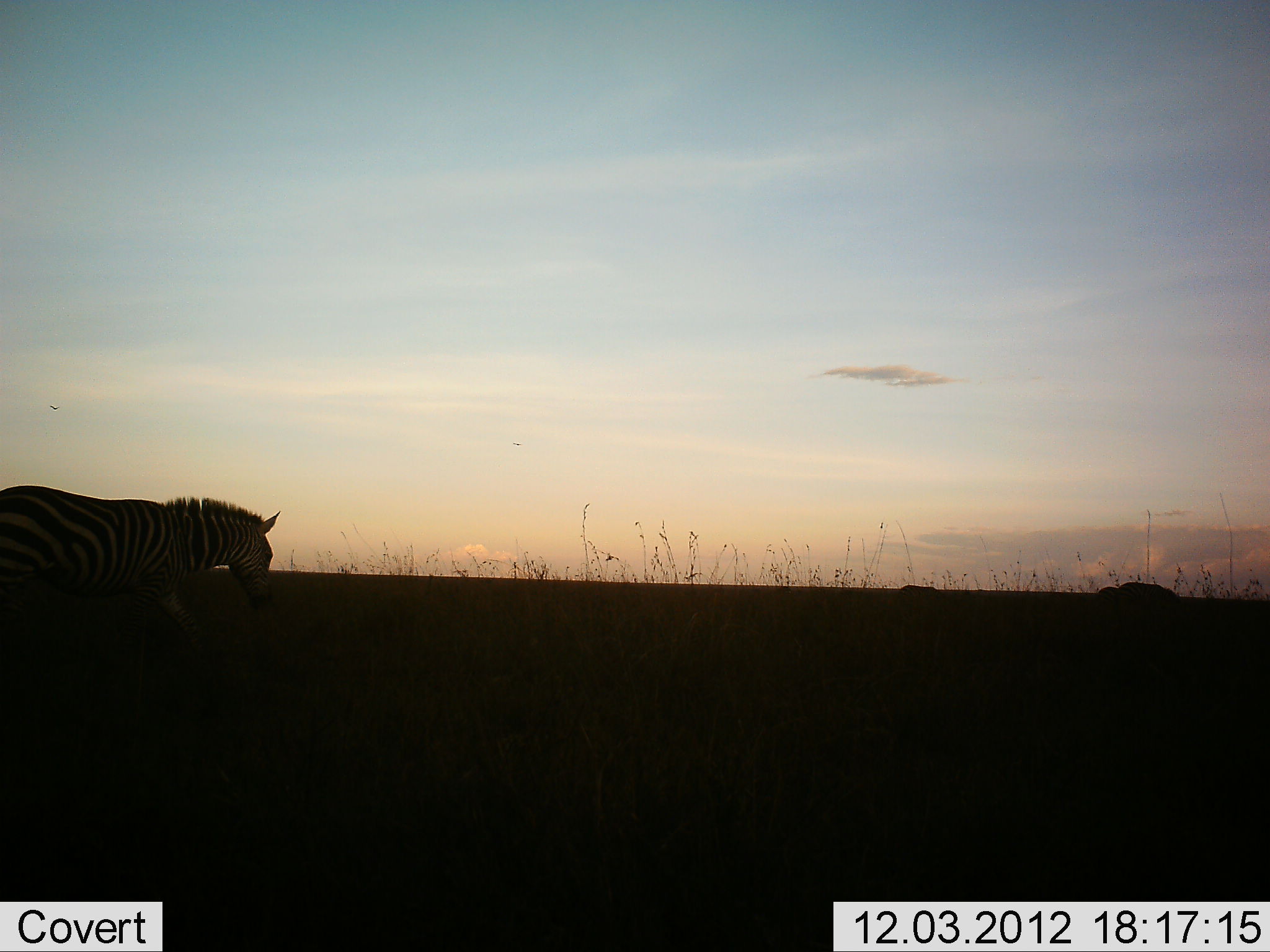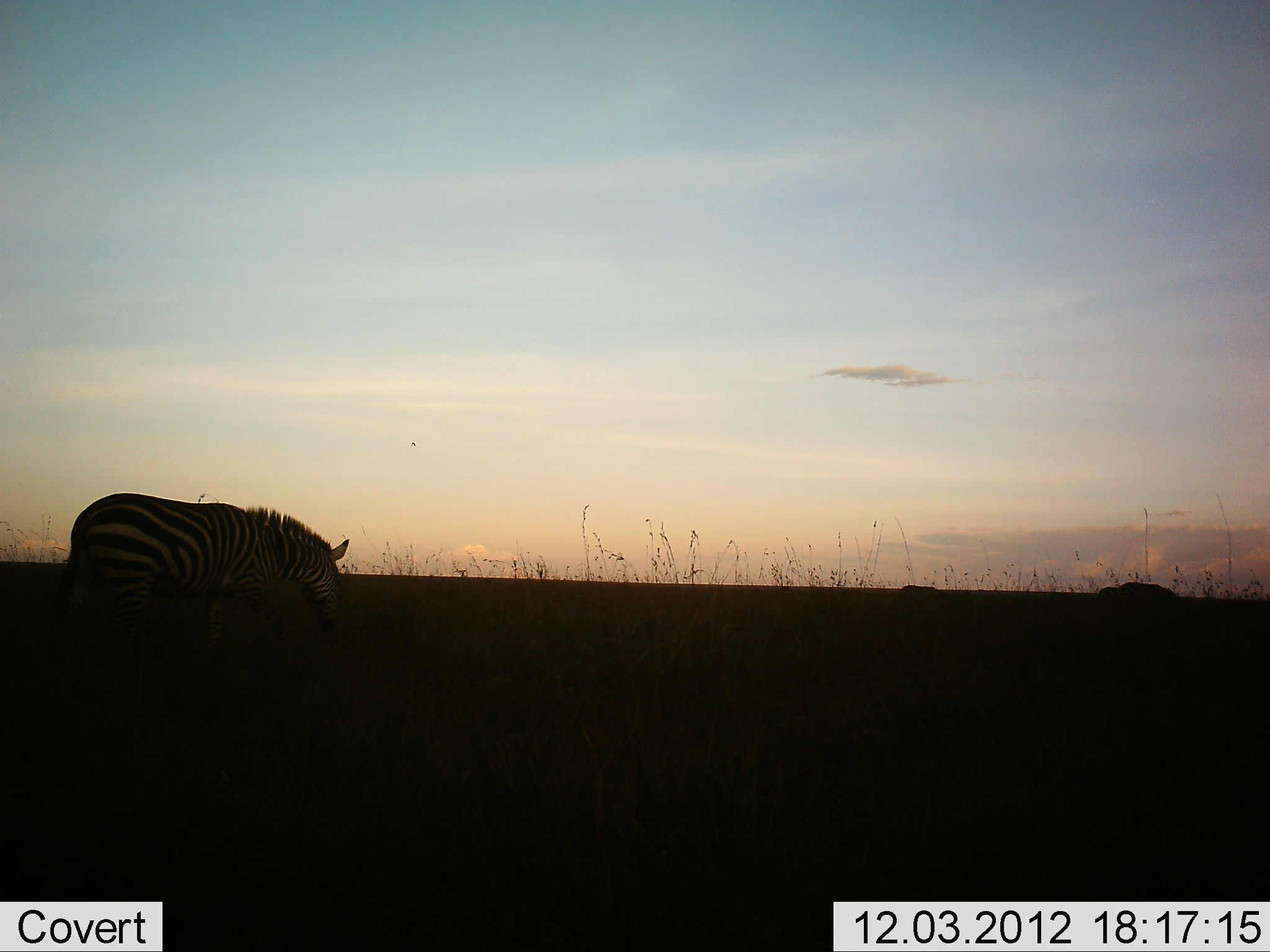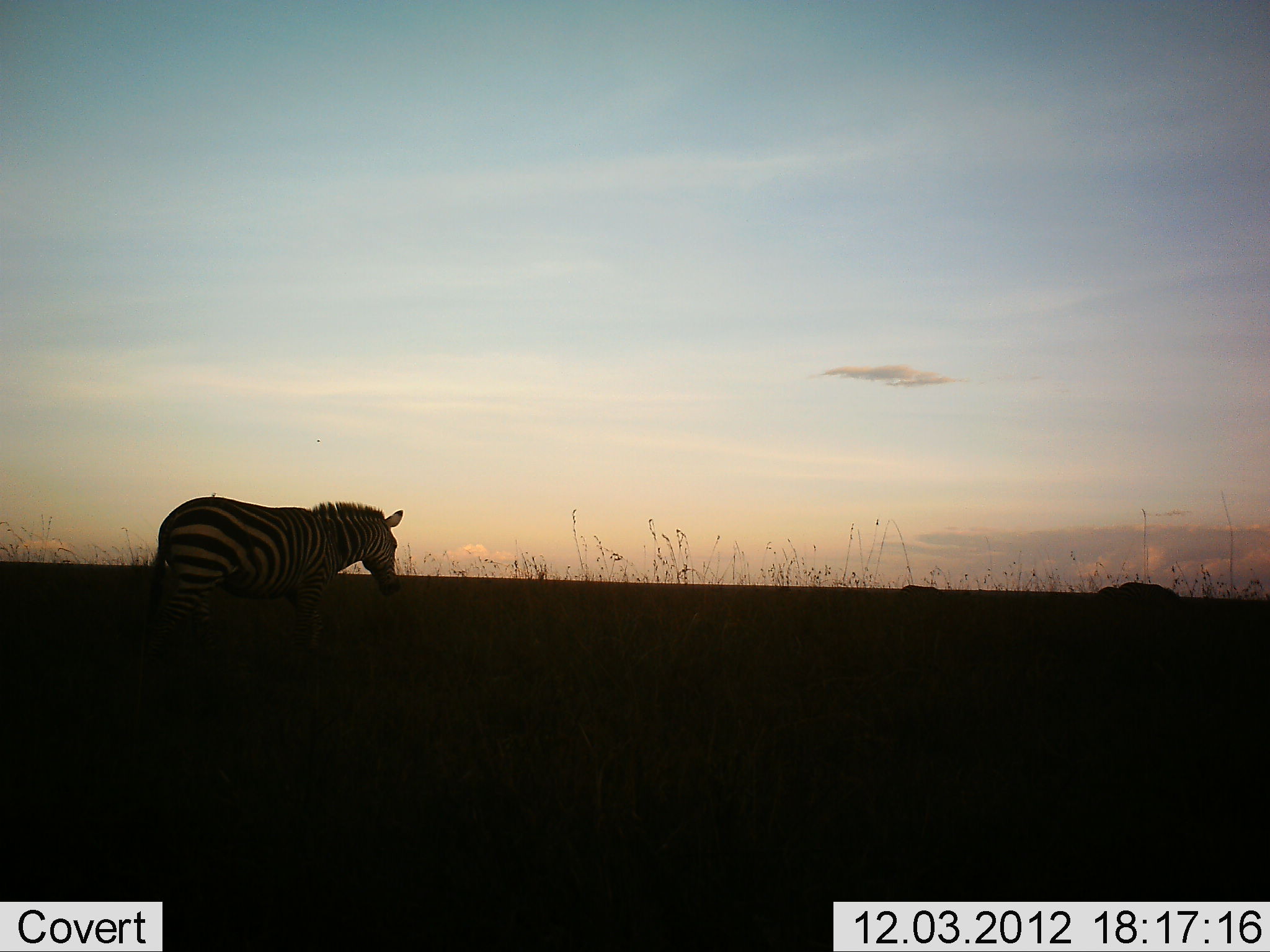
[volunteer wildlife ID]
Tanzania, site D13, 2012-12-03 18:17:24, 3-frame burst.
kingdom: Animalia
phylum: Chordata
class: Mammalia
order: Perissodactyla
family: Equidae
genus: Equus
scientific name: Equus quagga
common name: plains zebra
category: zebra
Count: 1.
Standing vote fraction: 0%.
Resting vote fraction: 0%.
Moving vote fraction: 100%.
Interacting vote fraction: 0%.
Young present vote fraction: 0%.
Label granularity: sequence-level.